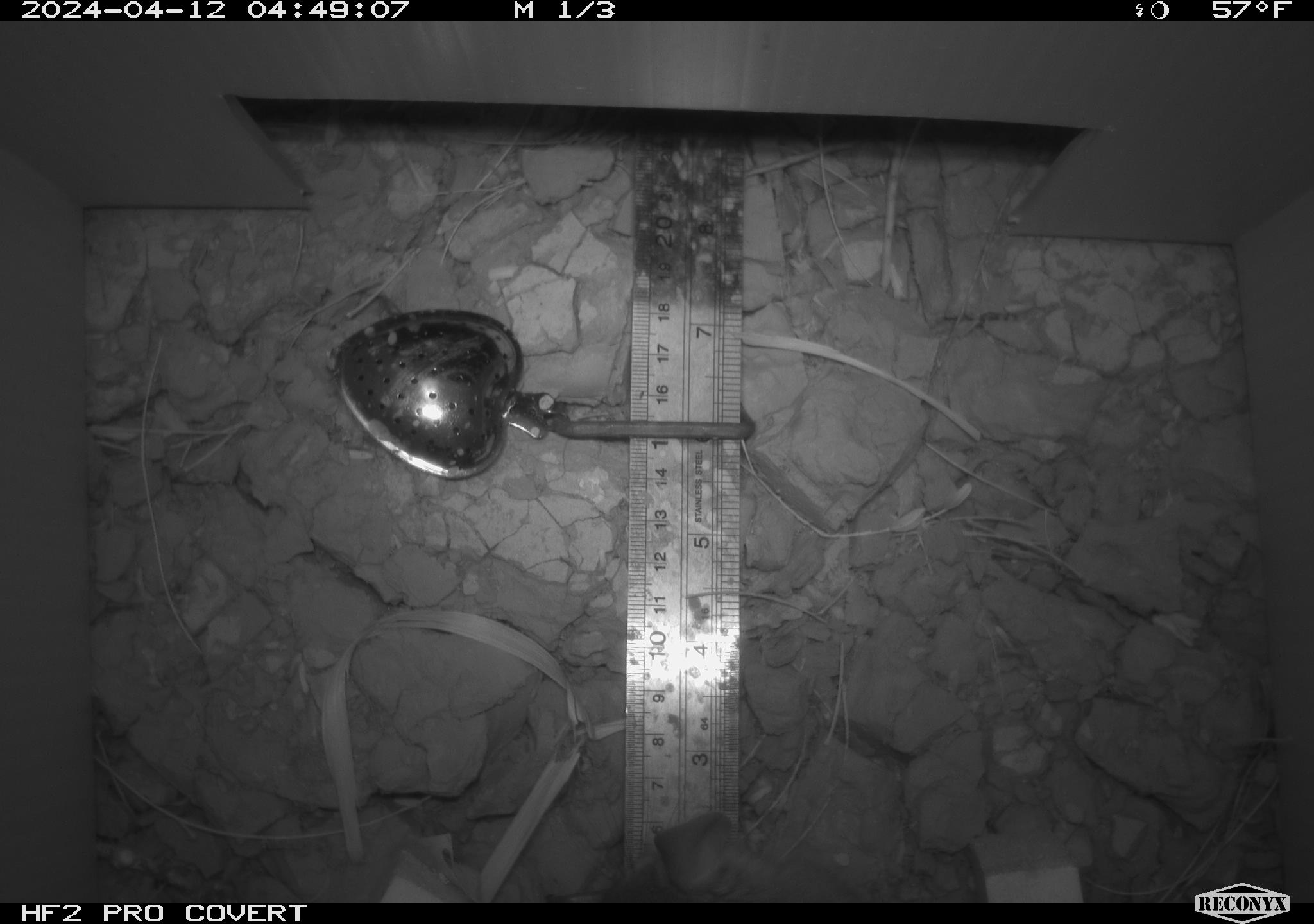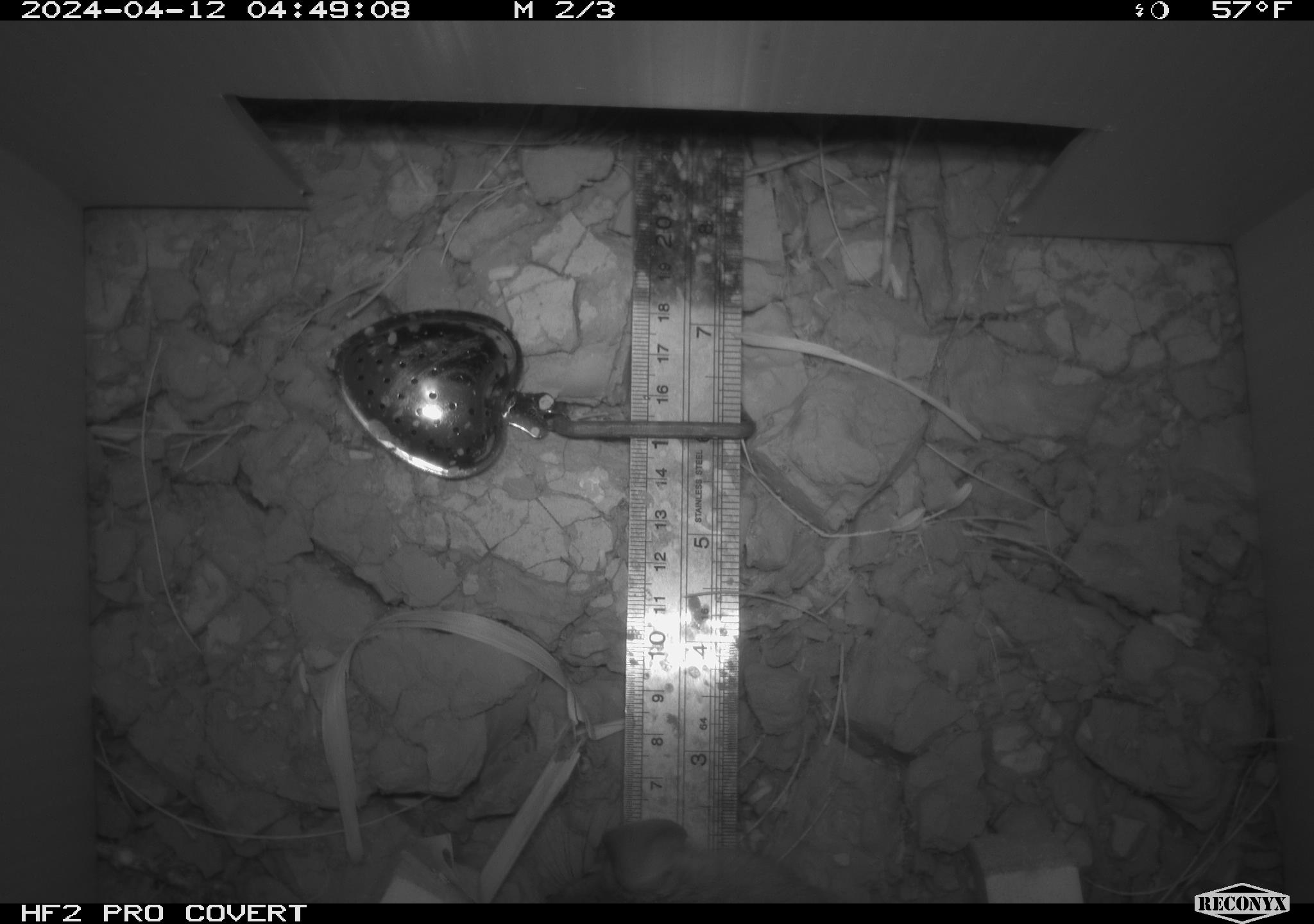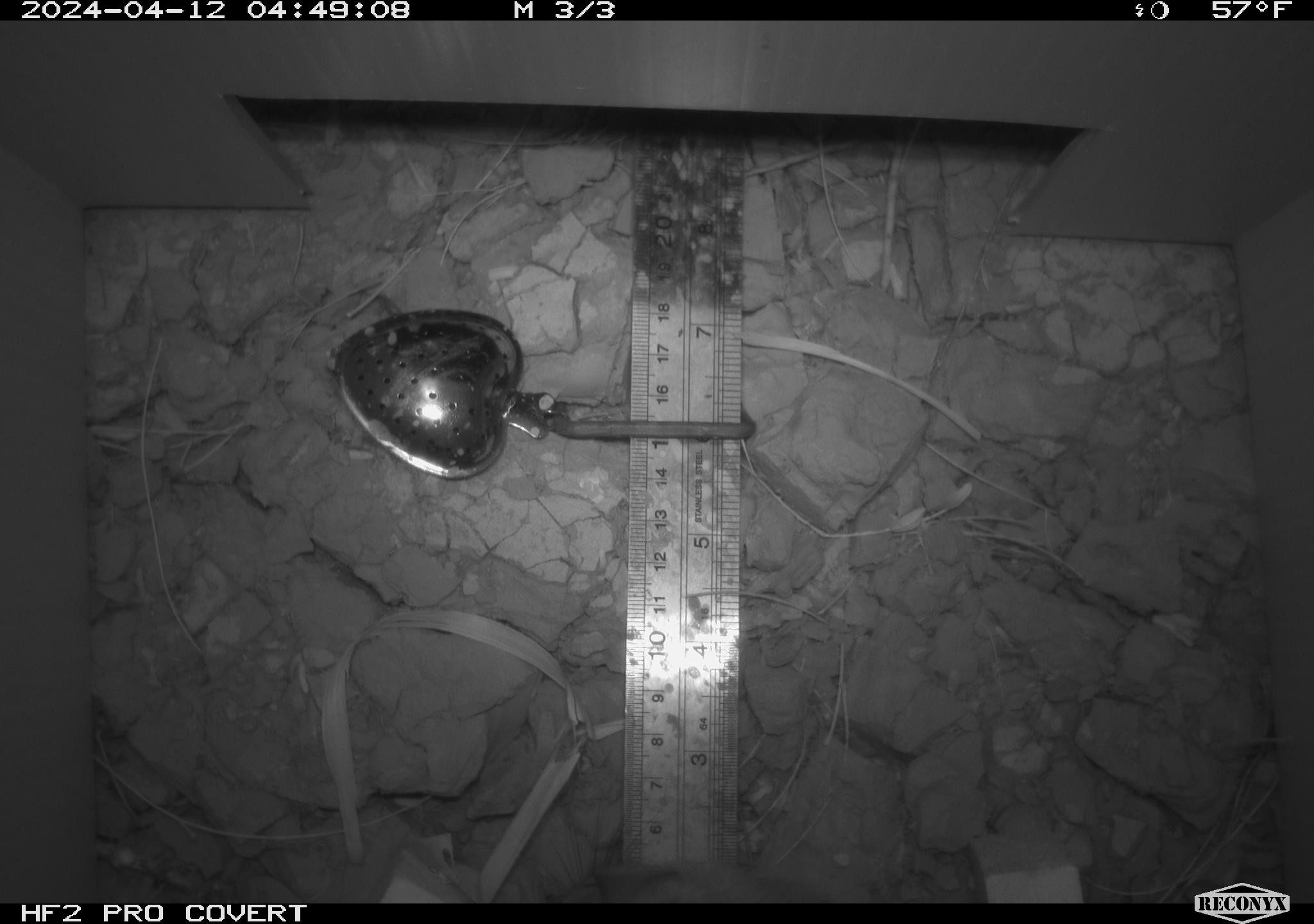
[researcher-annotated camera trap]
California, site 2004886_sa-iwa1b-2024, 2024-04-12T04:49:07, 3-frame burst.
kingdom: Animalia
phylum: Chordata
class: Mammalia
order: Rodentia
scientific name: Rodentia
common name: mouse species